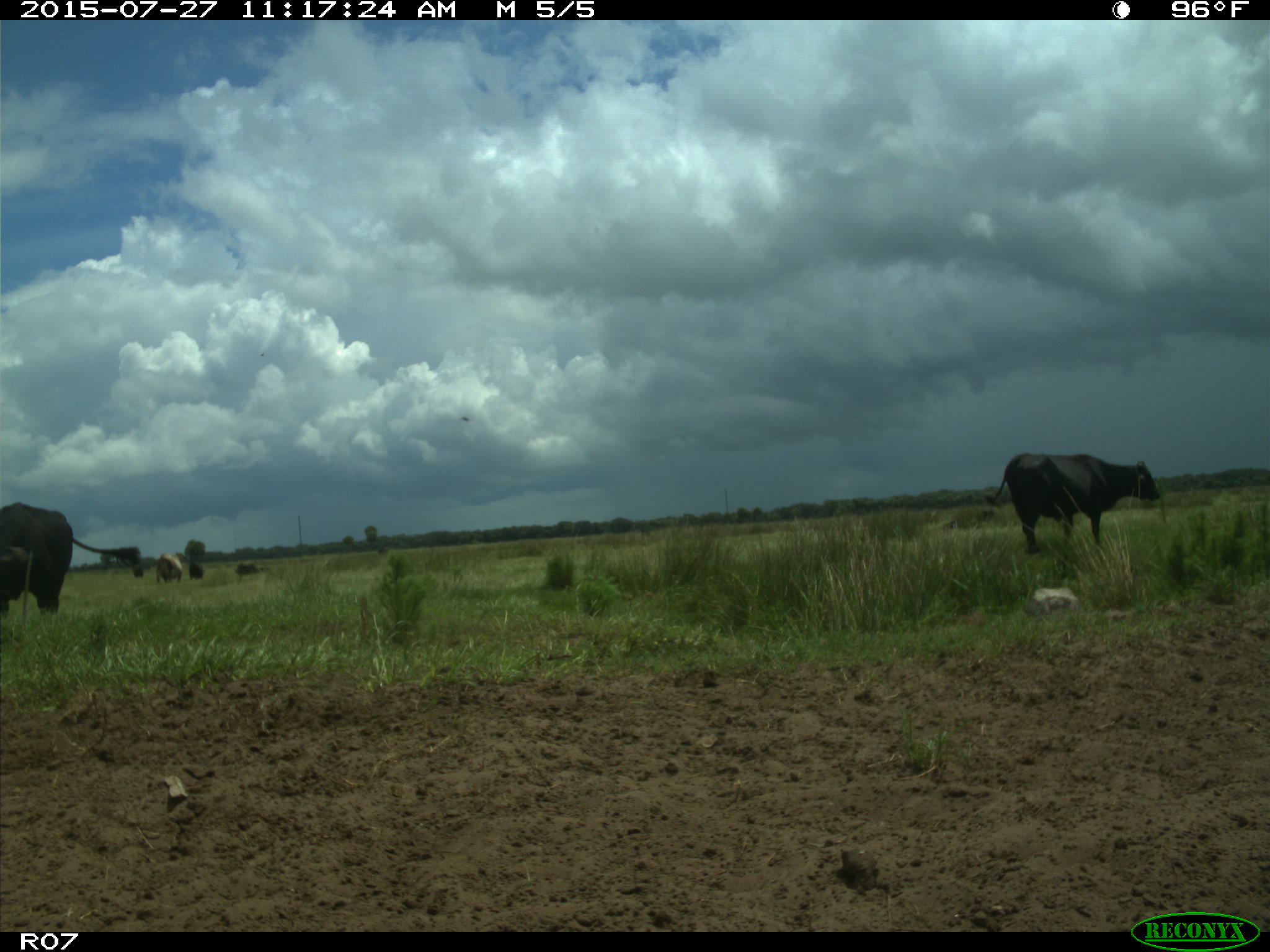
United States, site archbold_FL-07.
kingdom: Animalia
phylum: Chordata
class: Mammalia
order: Artiodactyla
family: Bovidae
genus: Bos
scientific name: Bos taurus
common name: domestic cow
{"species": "Bos taurus (domestic cow)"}